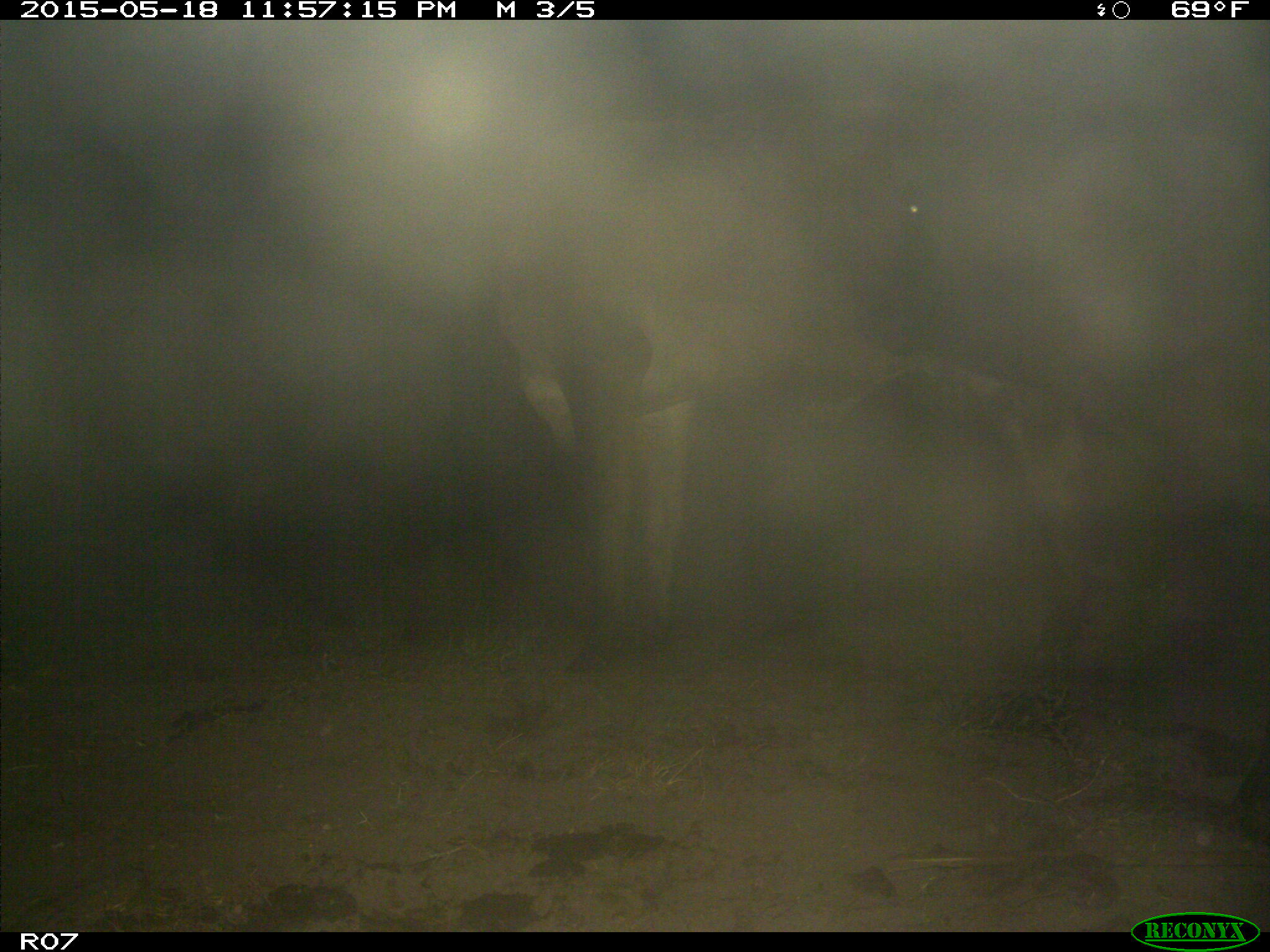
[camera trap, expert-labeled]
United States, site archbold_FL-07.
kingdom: Animalia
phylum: Chordata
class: Mammalia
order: Artiodactyla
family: Bovidae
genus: Bos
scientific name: Bos taurus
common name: domestic cow